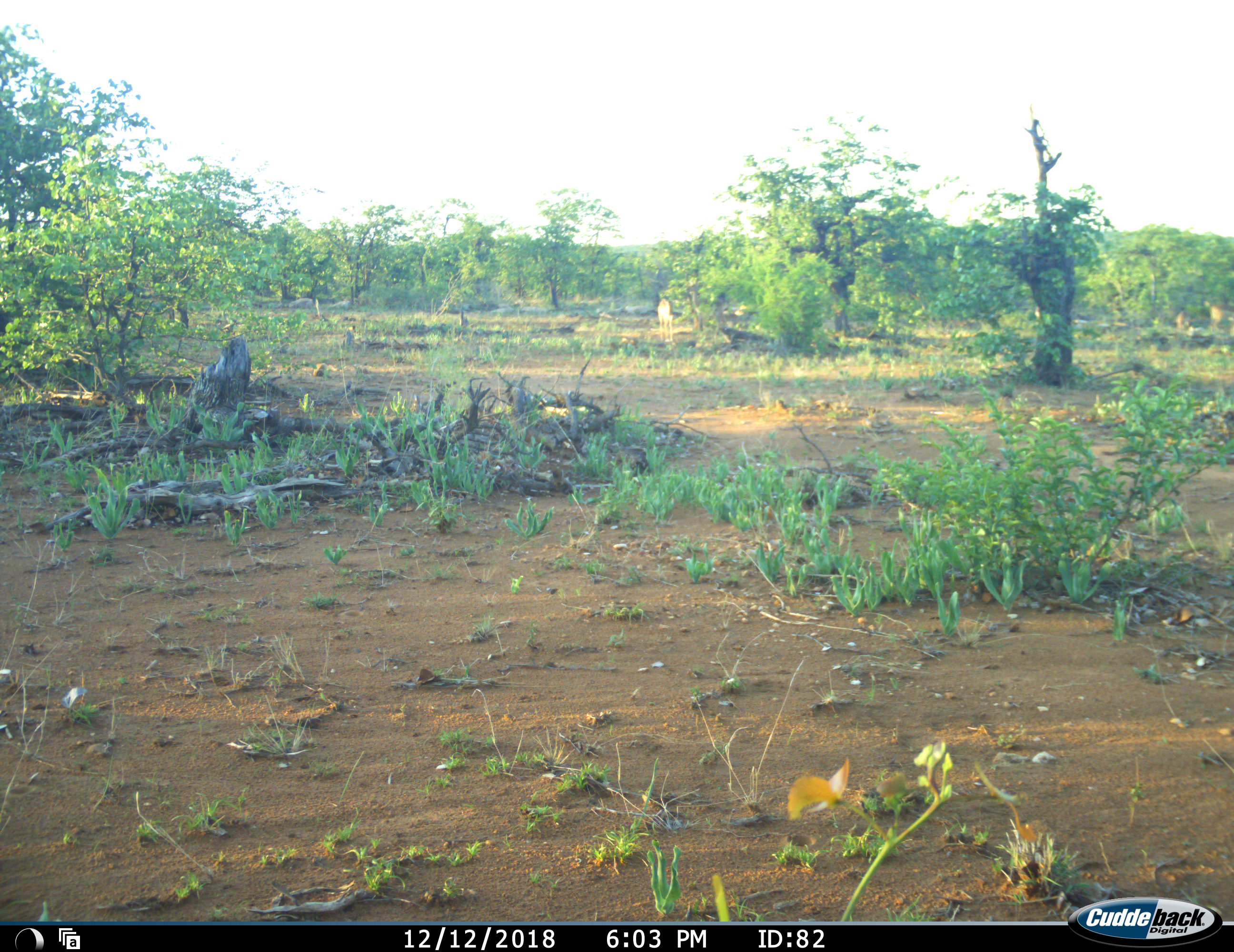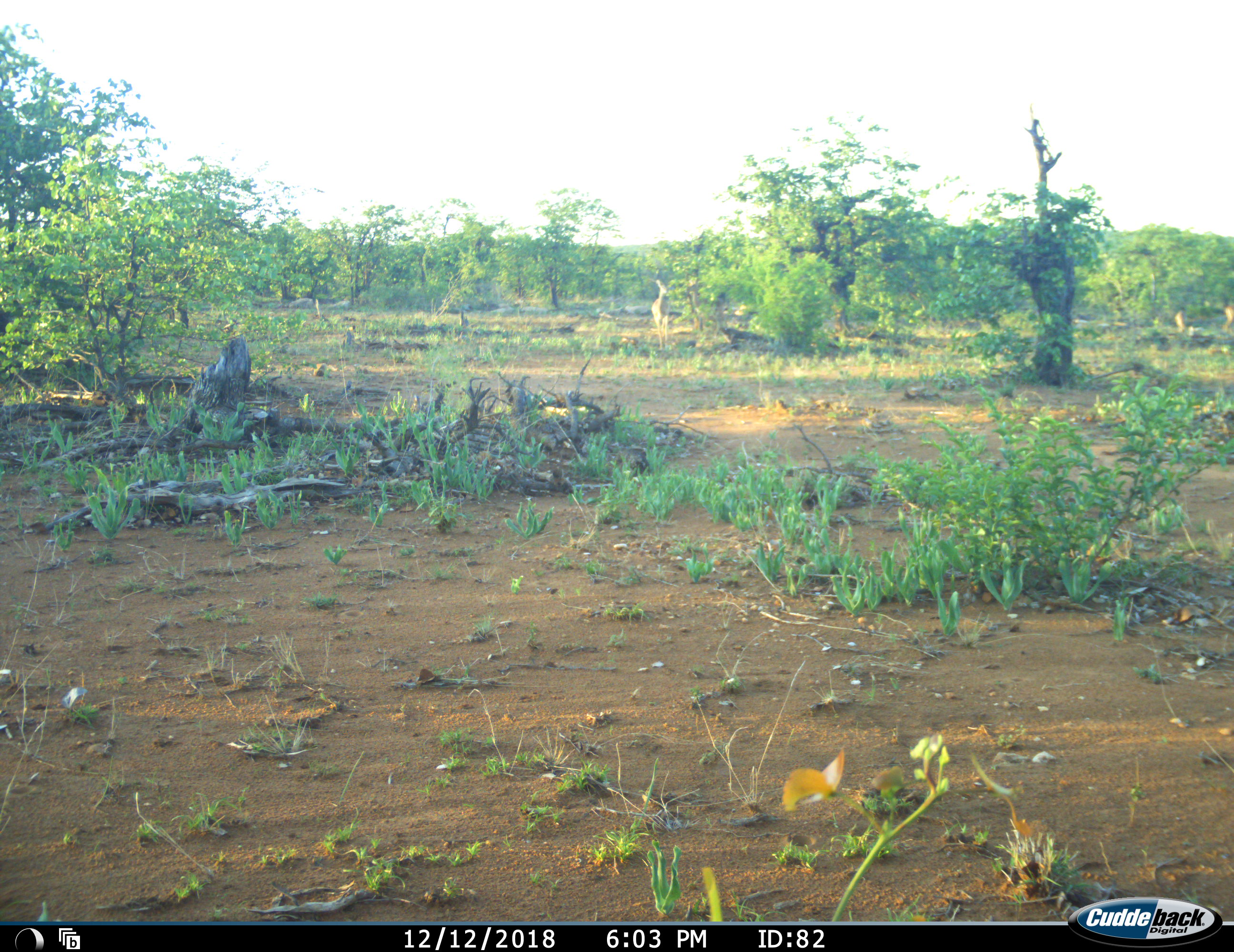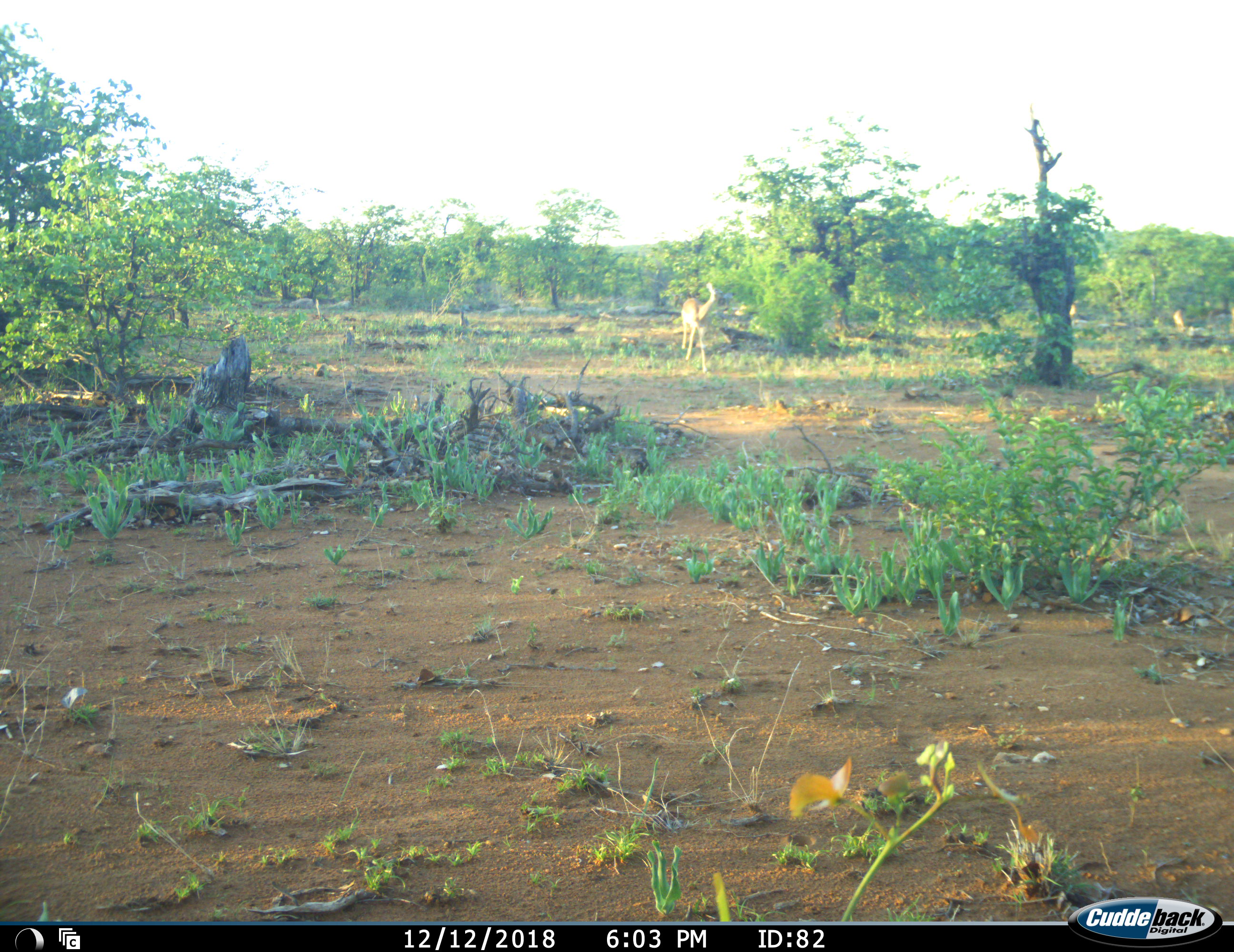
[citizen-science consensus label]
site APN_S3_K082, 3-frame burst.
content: unidentified animal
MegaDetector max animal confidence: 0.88